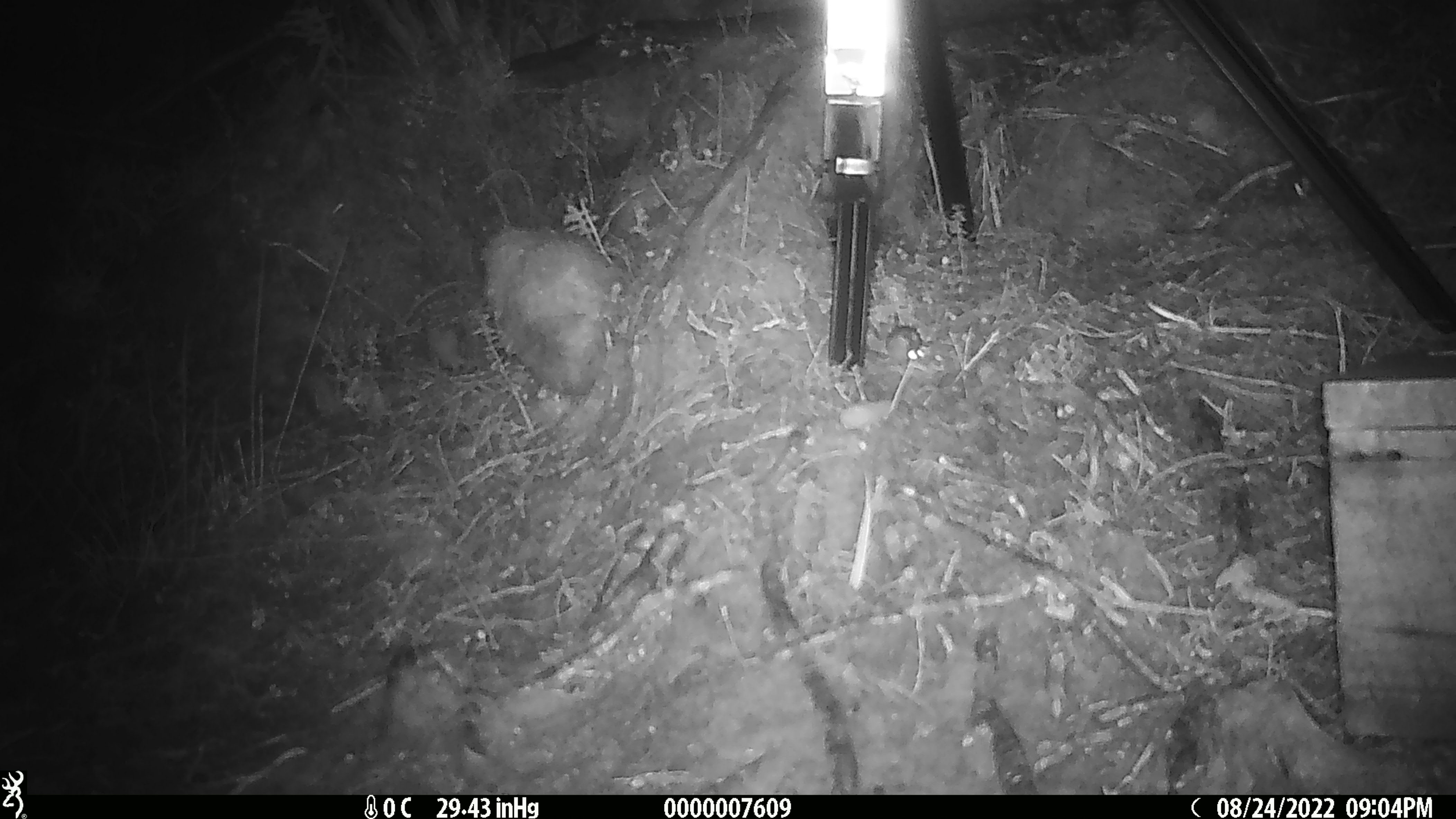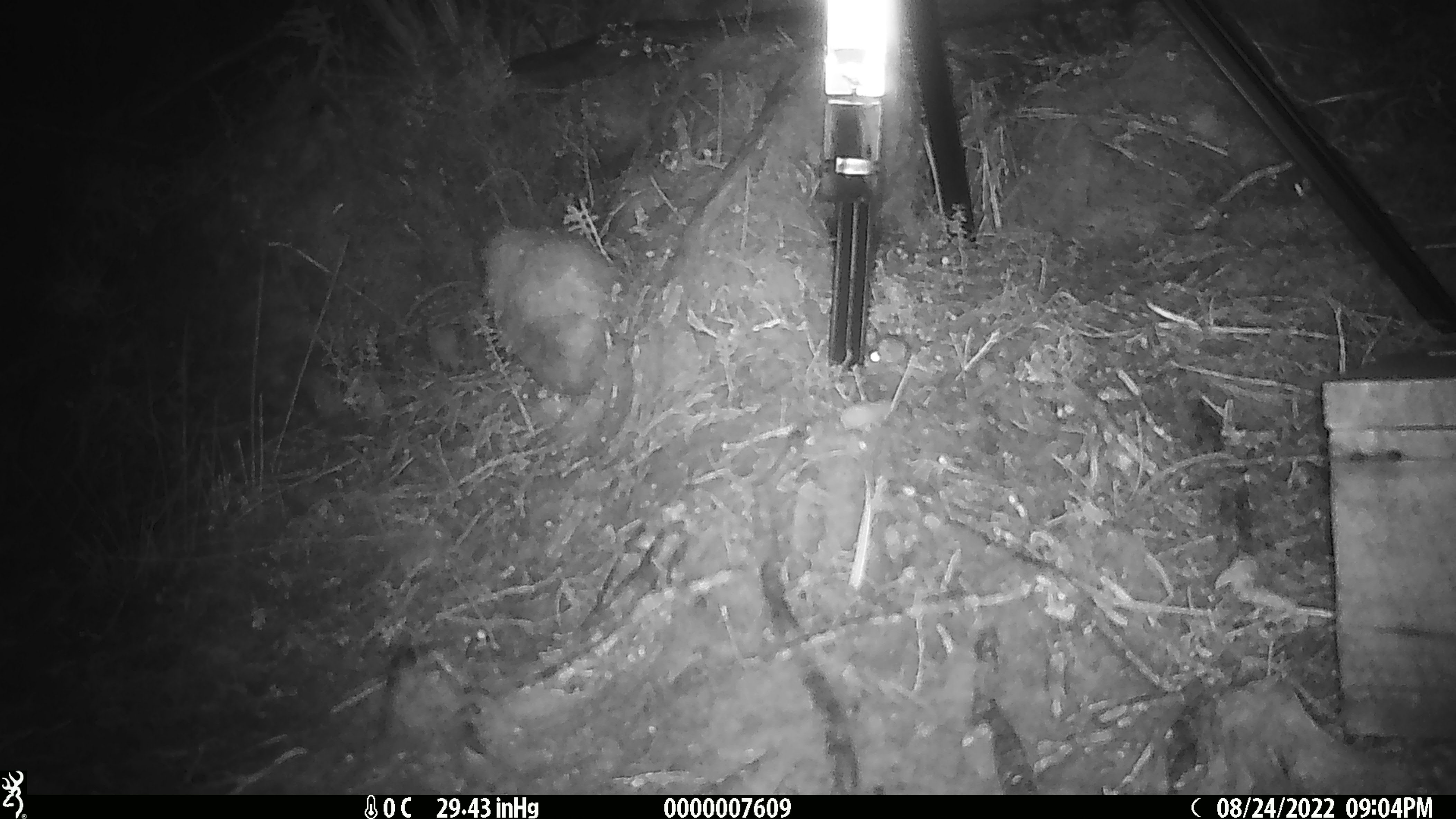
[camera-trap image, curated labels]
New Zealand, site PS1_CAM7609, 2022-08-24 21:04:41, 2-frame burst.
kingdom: Animalia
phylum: Chordata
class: Mammalia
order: Rodentia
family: Muridae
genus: Mus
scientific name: Mus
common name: mouse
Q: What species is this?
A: Mouse (Mus).